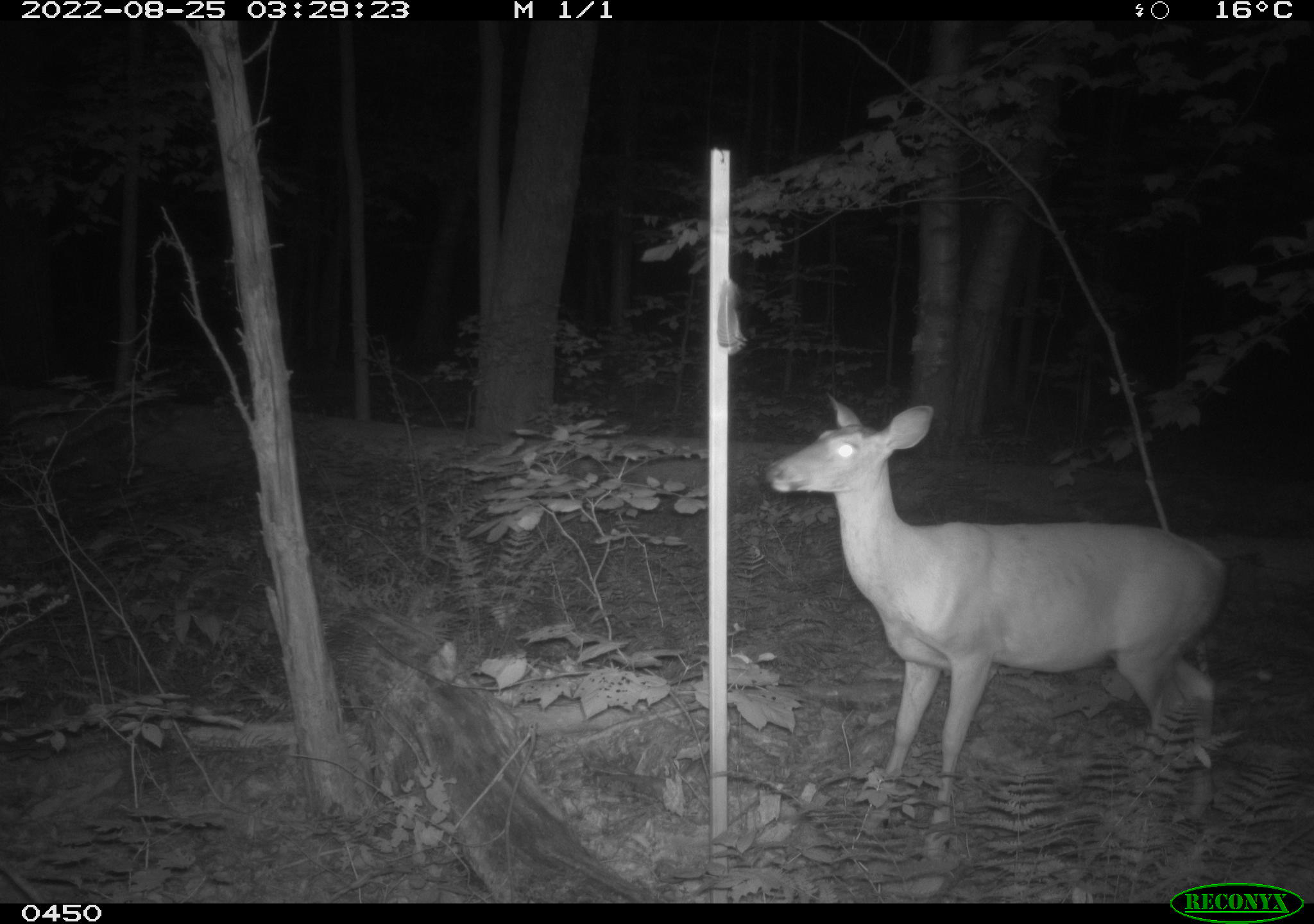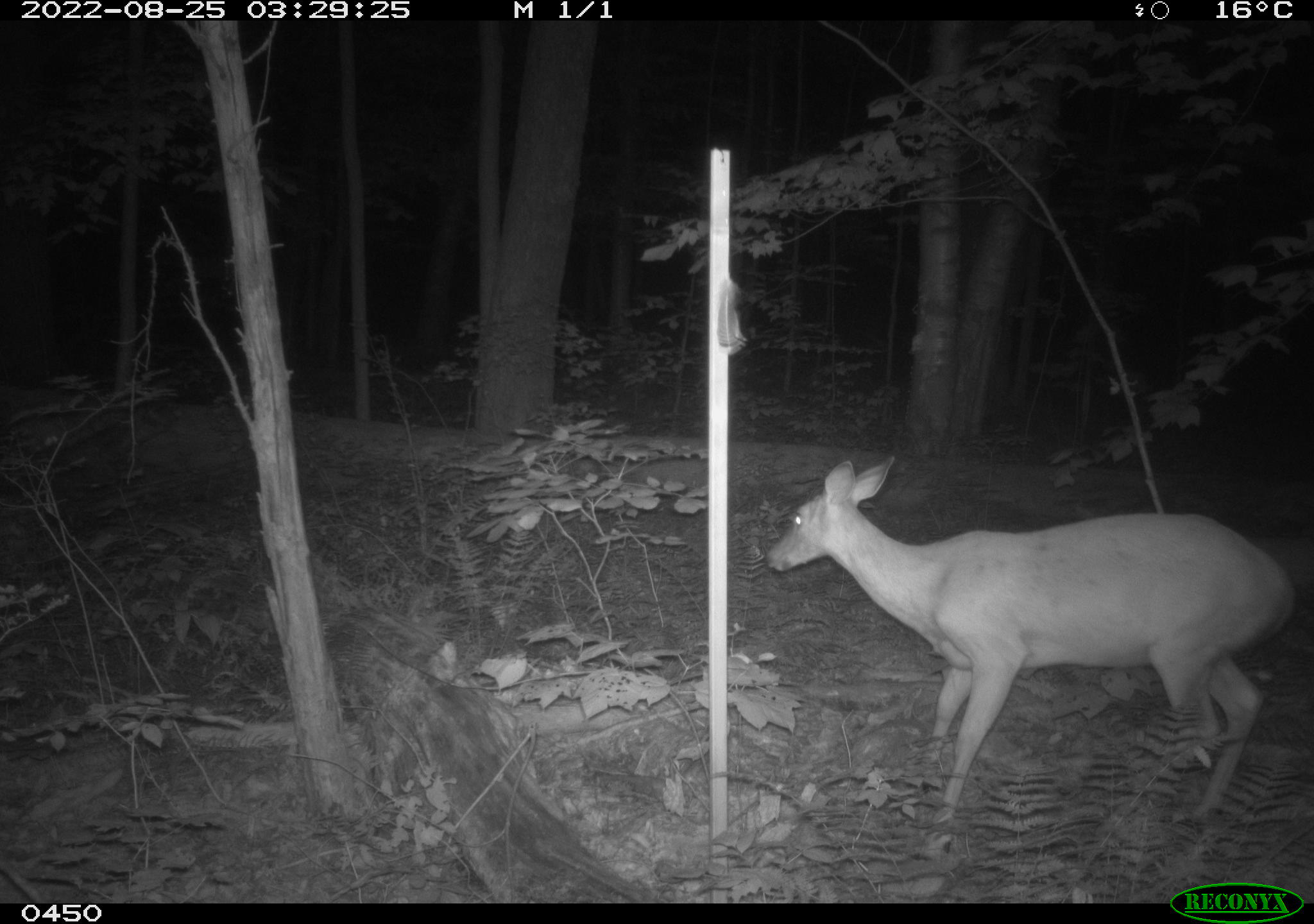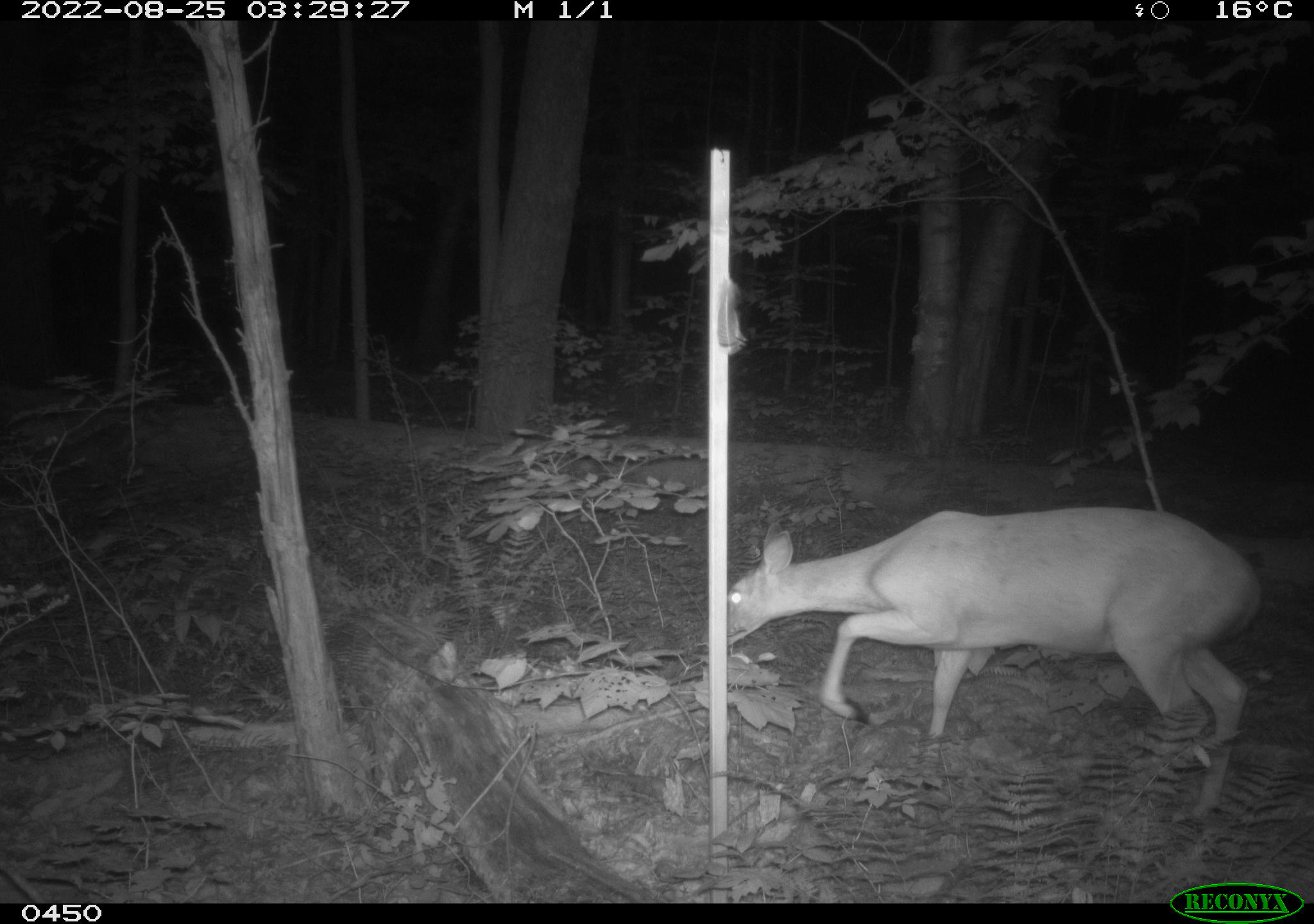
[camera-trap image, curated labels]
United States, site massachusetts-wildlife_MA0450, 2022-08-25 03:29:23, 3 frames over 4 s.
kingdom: Animalia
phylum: Chordata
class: Mammalia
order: Artiodactyla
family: Cervidae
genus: Odocoileus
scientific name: Odocoileus virginianus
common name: white-tailed deer